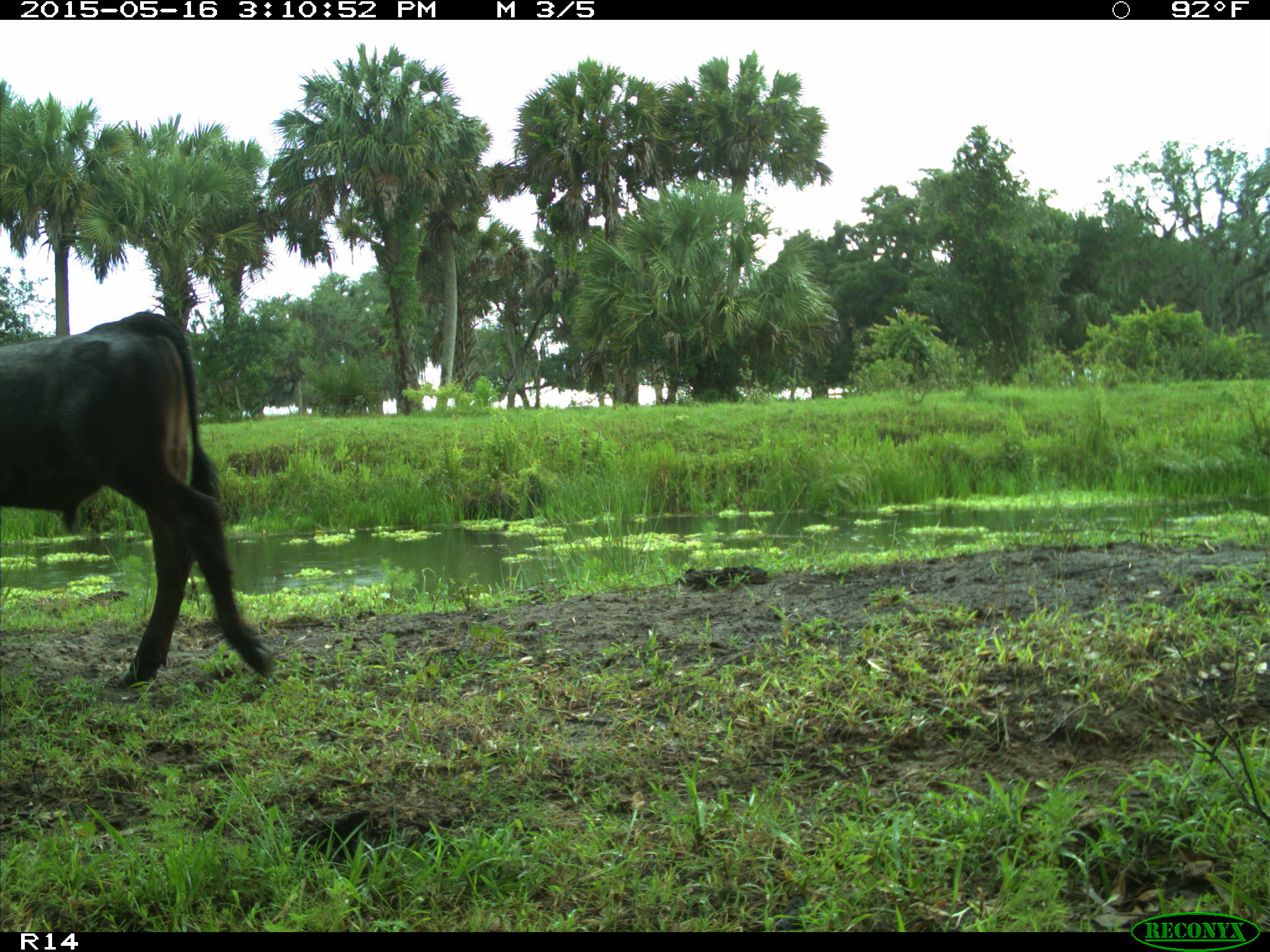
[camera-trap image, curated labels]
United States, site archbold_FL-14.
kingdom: Animalia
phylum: Chordata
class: Mammalia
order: Artiodactyla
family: Bovidae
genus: Bos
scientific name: Bos taurus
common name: domestic cow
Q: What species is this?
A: Bos taurus (domestic cow).